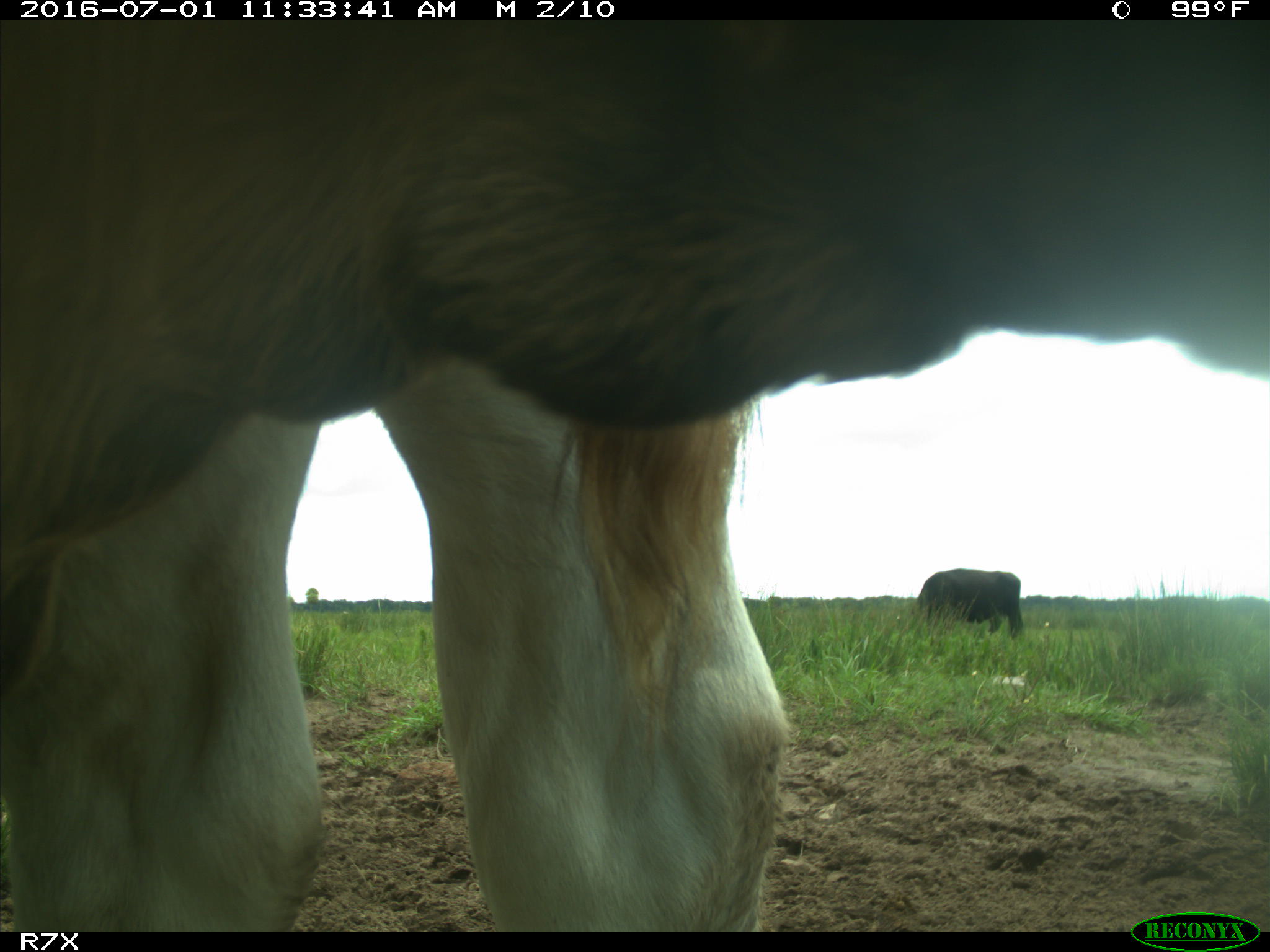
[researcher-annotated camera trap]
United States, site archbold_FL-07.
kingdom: Animalia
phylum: Chordata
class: Mammalia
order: Artiodactyla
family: Bovidae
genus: Bos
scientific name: Bos taurus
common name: domestic cow